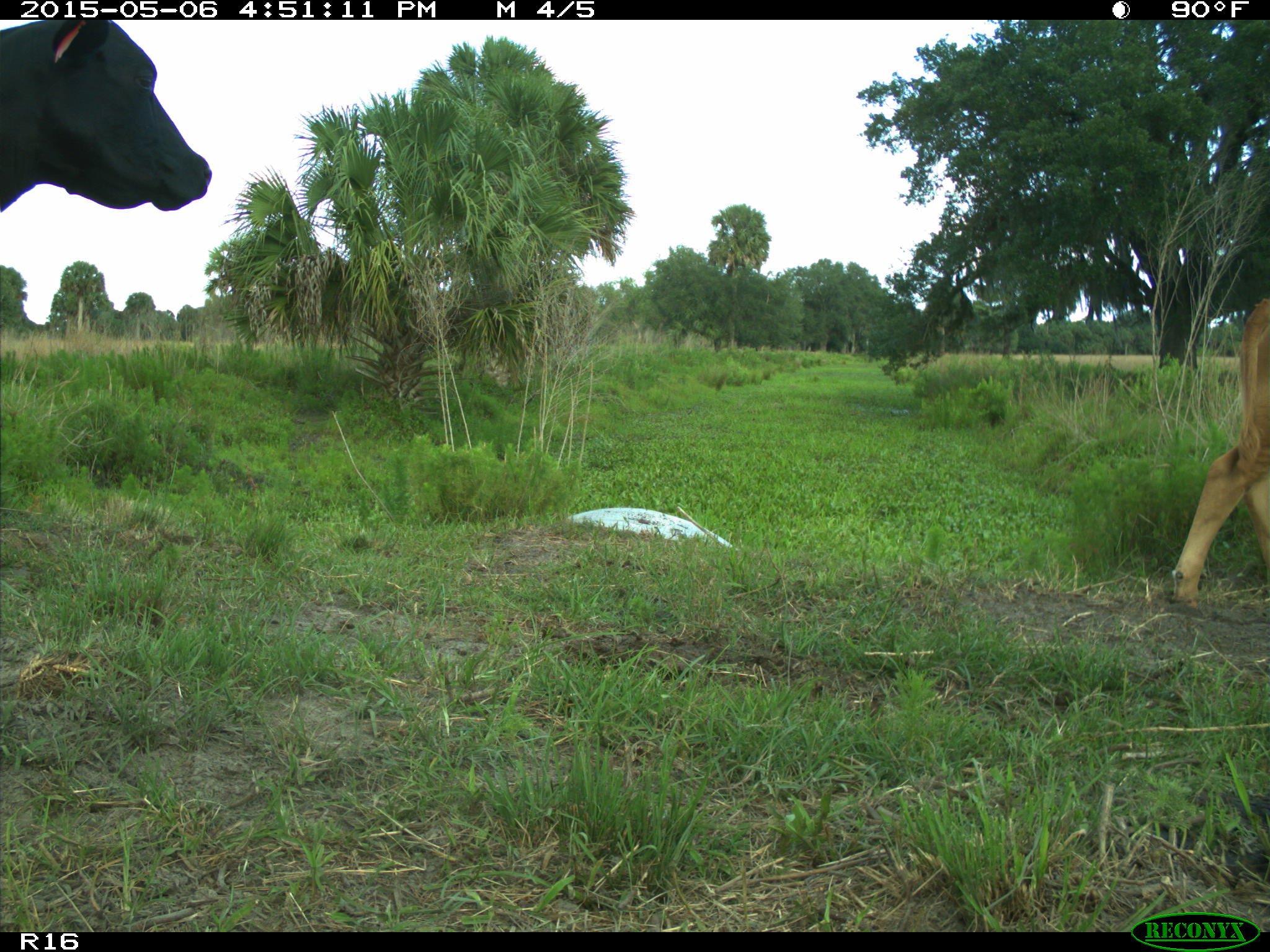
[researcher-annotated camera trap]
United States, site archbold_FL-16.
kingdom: Animalia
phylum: Chordata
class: Mammalia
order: Artiodactyla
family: Bovidae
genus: Bos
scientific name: Bos taurus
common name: domestic cow